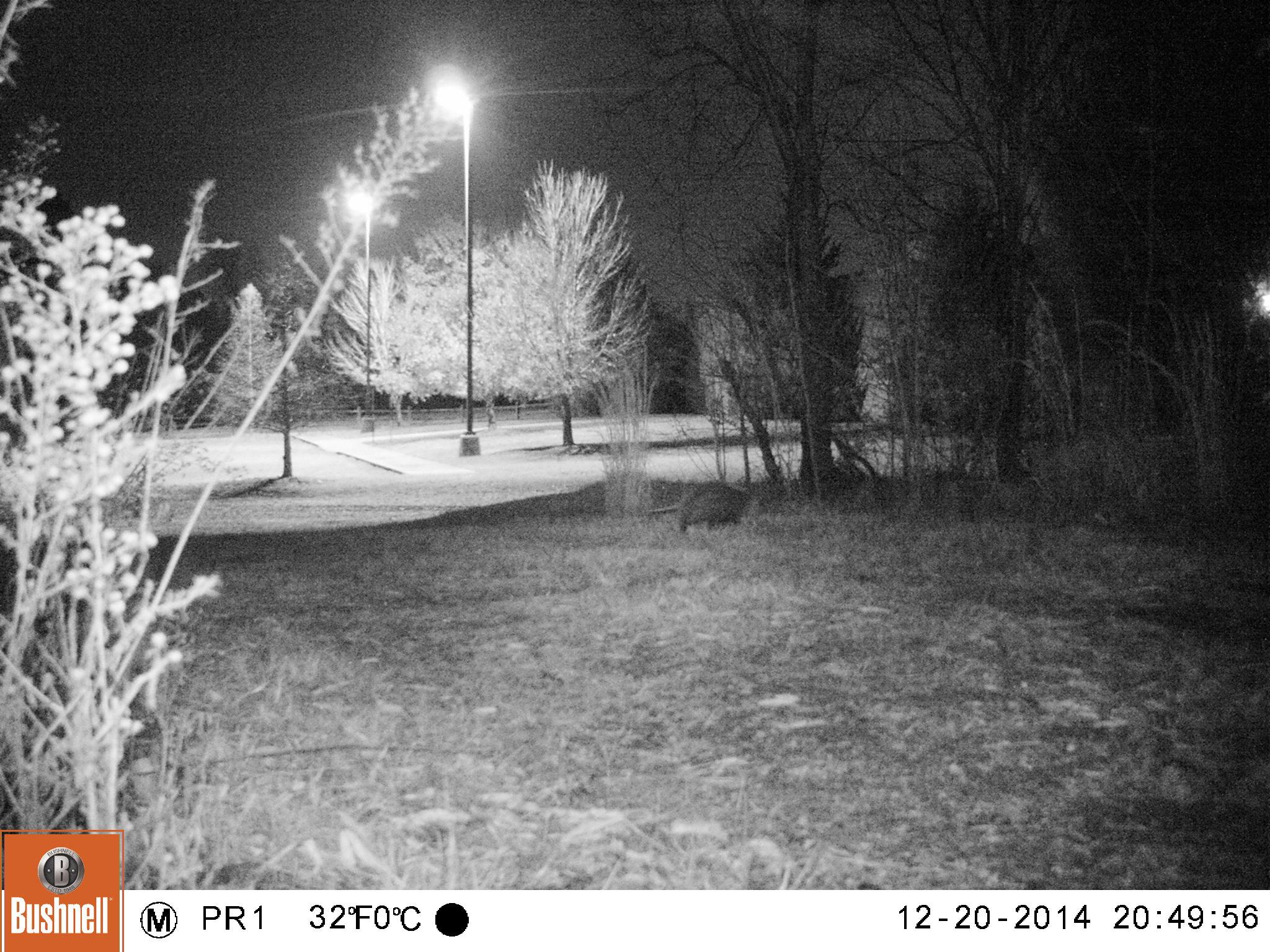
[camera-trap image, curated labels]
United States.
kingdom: Animalia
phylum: Chordata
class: Mammalia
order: Didelphimorphia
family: Didelphidae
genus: Didelphis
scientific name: Didelphis virginiana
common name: virginia opossum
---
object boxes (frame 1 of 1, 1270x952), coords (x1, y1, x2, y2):
Virginia Opossum: (644, 475, 761, 540)